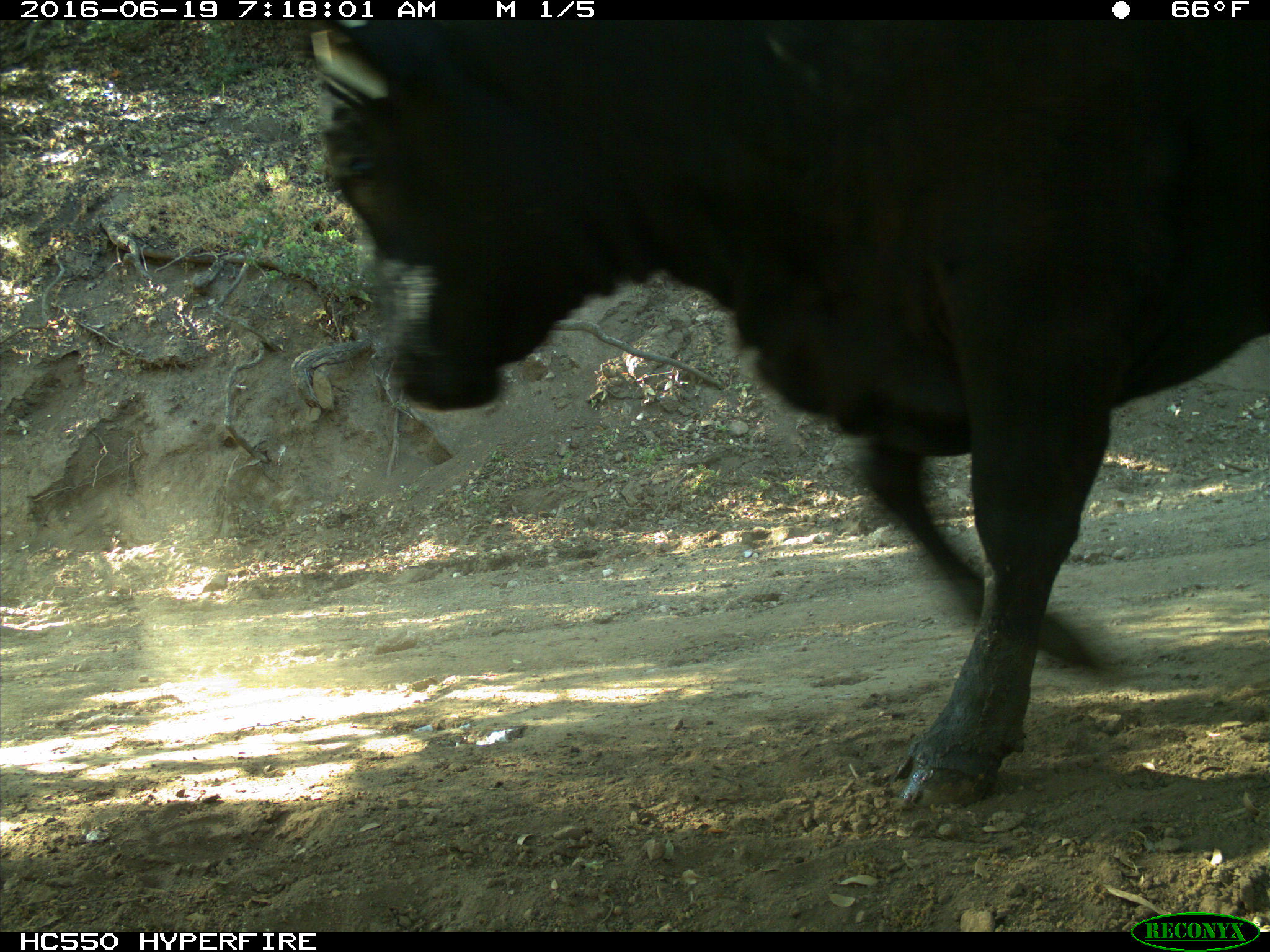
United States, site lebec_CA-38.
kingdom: Animalia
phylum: Chordata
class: Mammalia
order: Artiodactyla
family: Bovidae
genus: Bos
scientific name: Bos taurus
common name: domestic cow